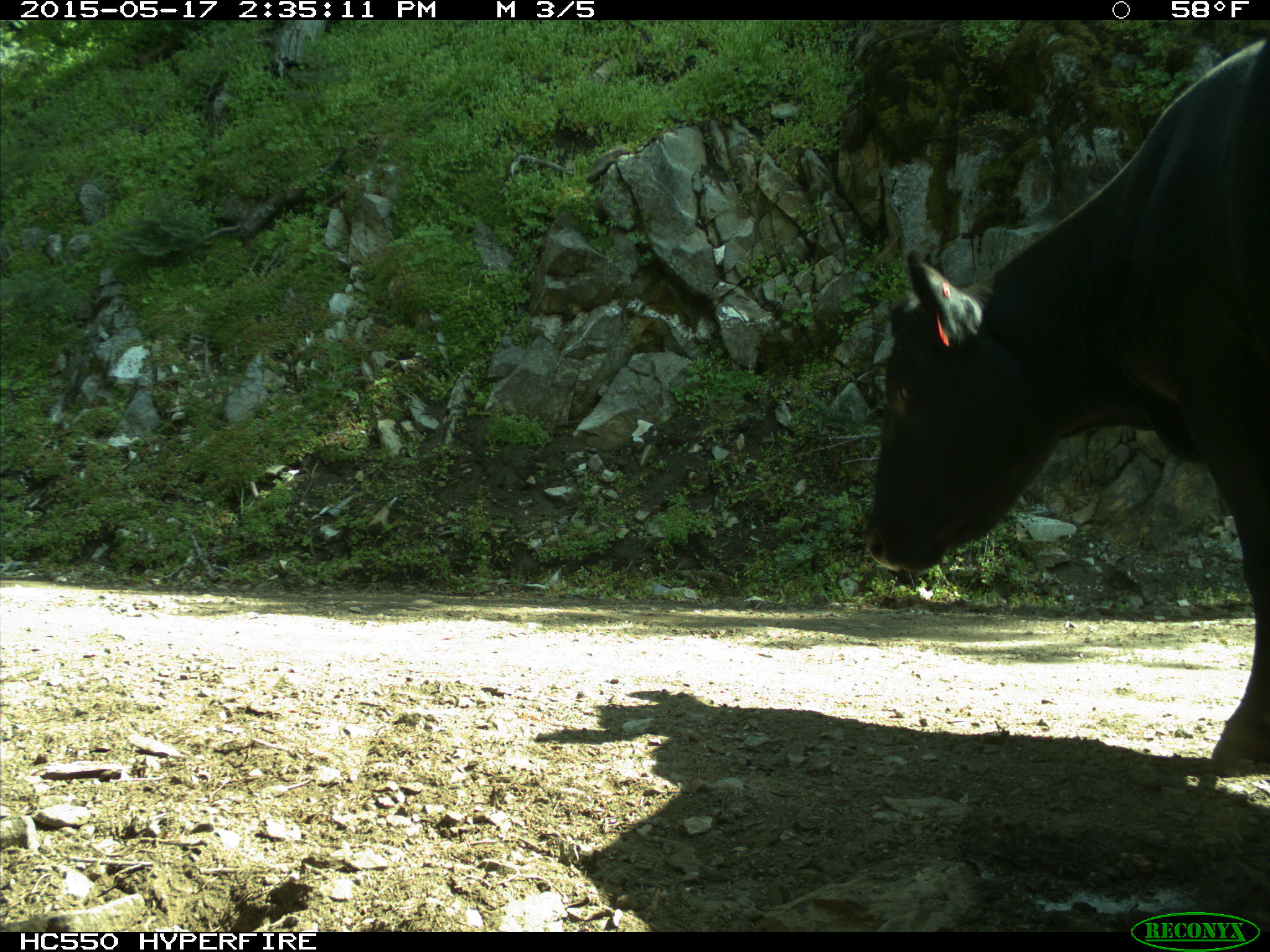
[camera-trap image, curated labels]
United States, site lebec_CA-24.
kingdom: Animalia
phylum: Chordata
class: Mammalia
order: Artiodactyla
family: Bovidae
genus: Bos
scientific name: Bos taurus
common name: domestic cow